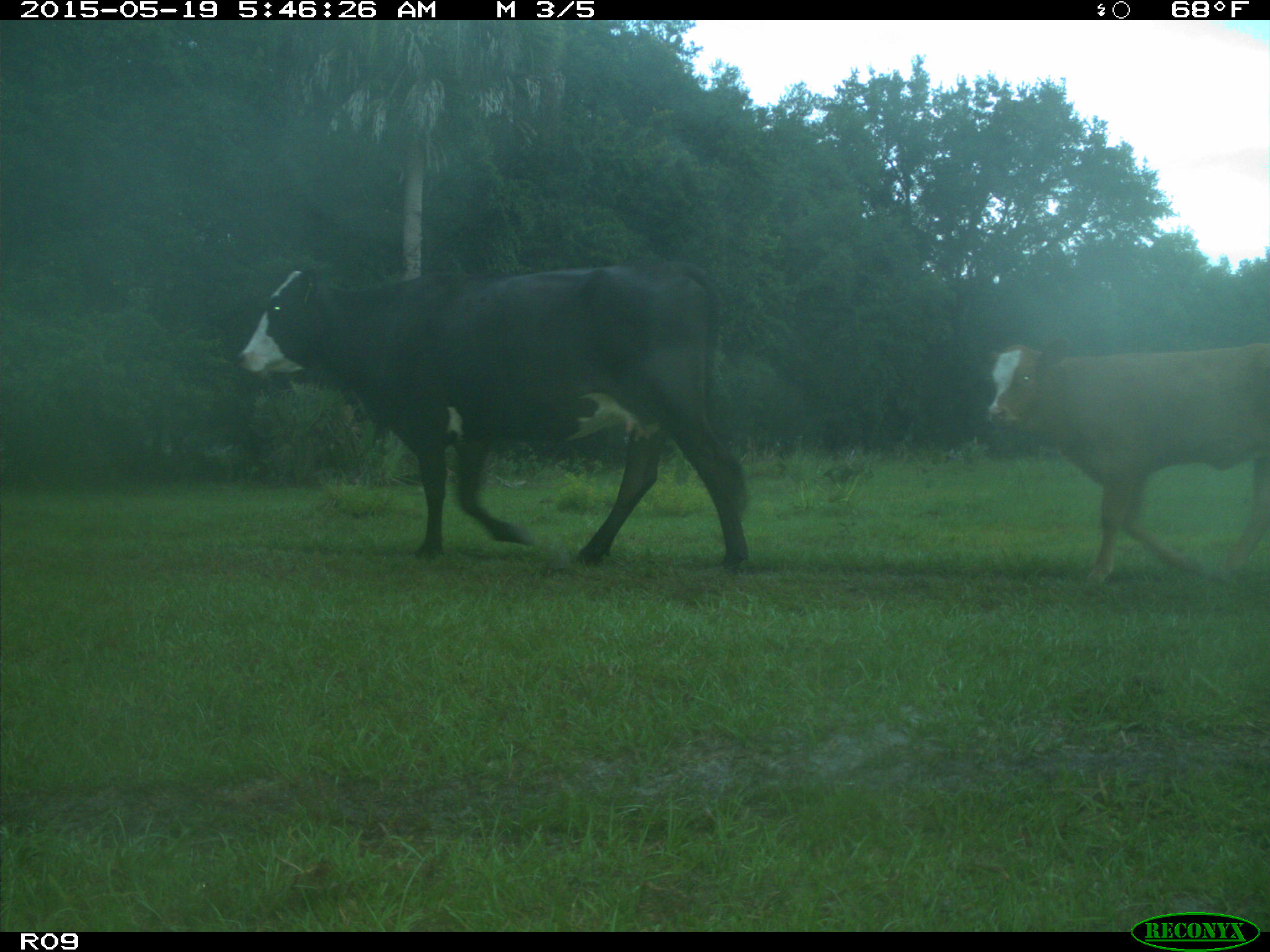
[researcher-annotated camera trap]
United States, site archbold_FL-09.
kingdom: Animalia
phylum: Chordata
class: Mammalia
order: Artiodactyla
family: Bovidae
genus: Bos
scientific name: Bos taurus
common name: domestic cow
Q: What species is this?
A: Bos taurus (domestic cow).